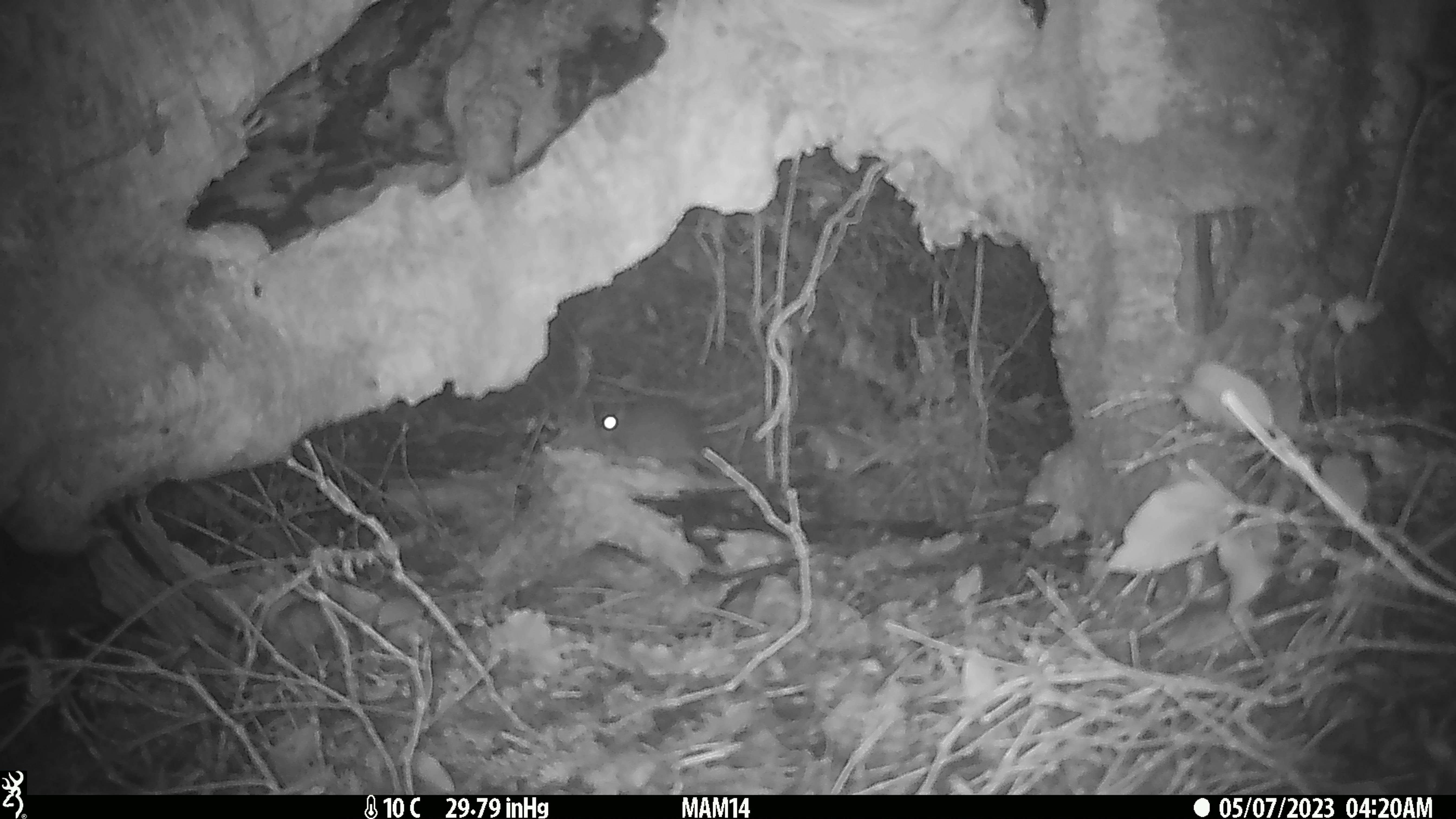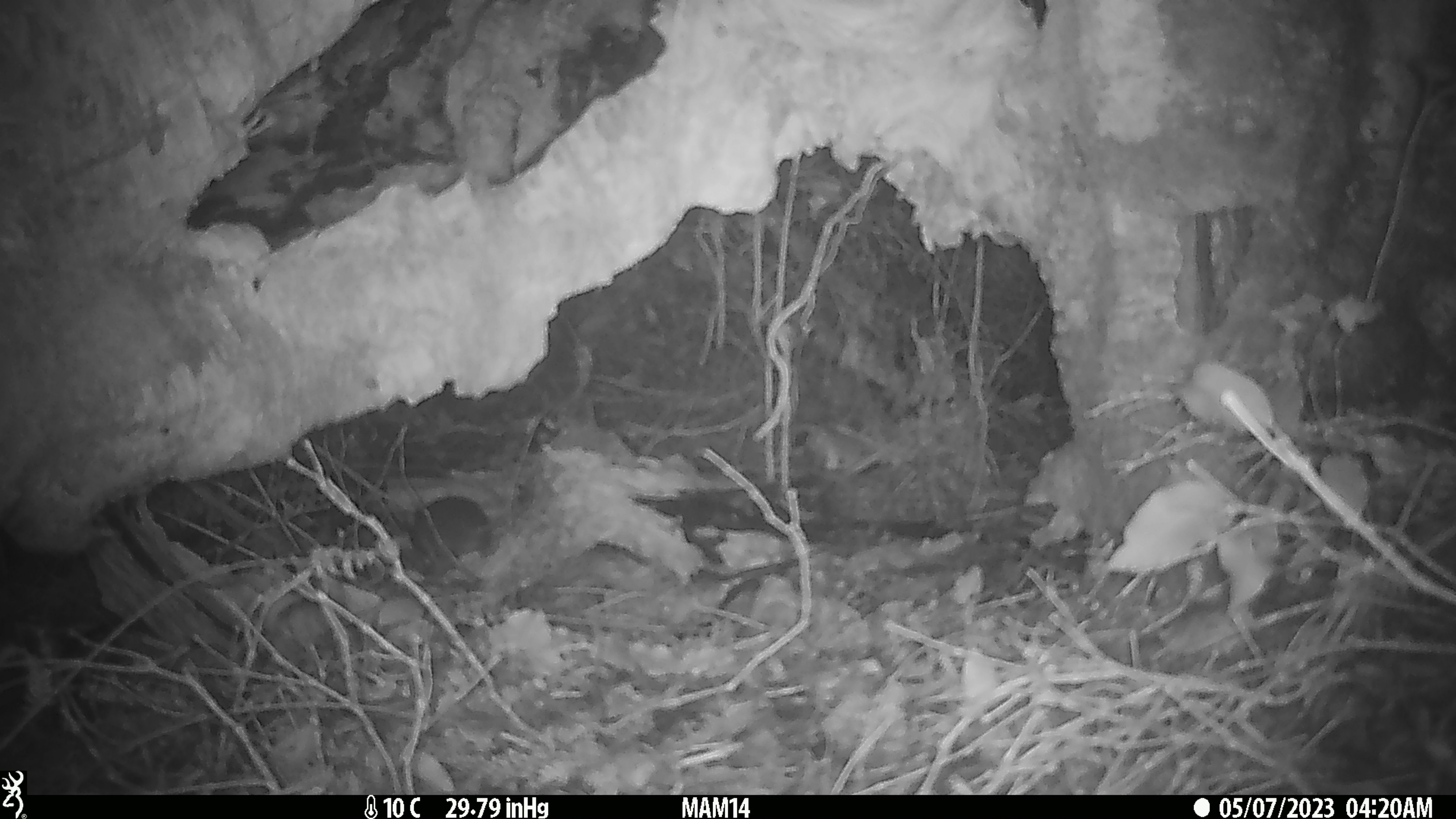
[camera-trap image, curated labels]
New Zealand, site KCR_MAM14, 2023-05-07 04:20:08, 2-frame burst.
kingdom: Animalia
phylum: Chordata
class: Mammalia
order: Rodentia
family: Muridae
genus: Rattus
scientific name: Rattus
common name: rat